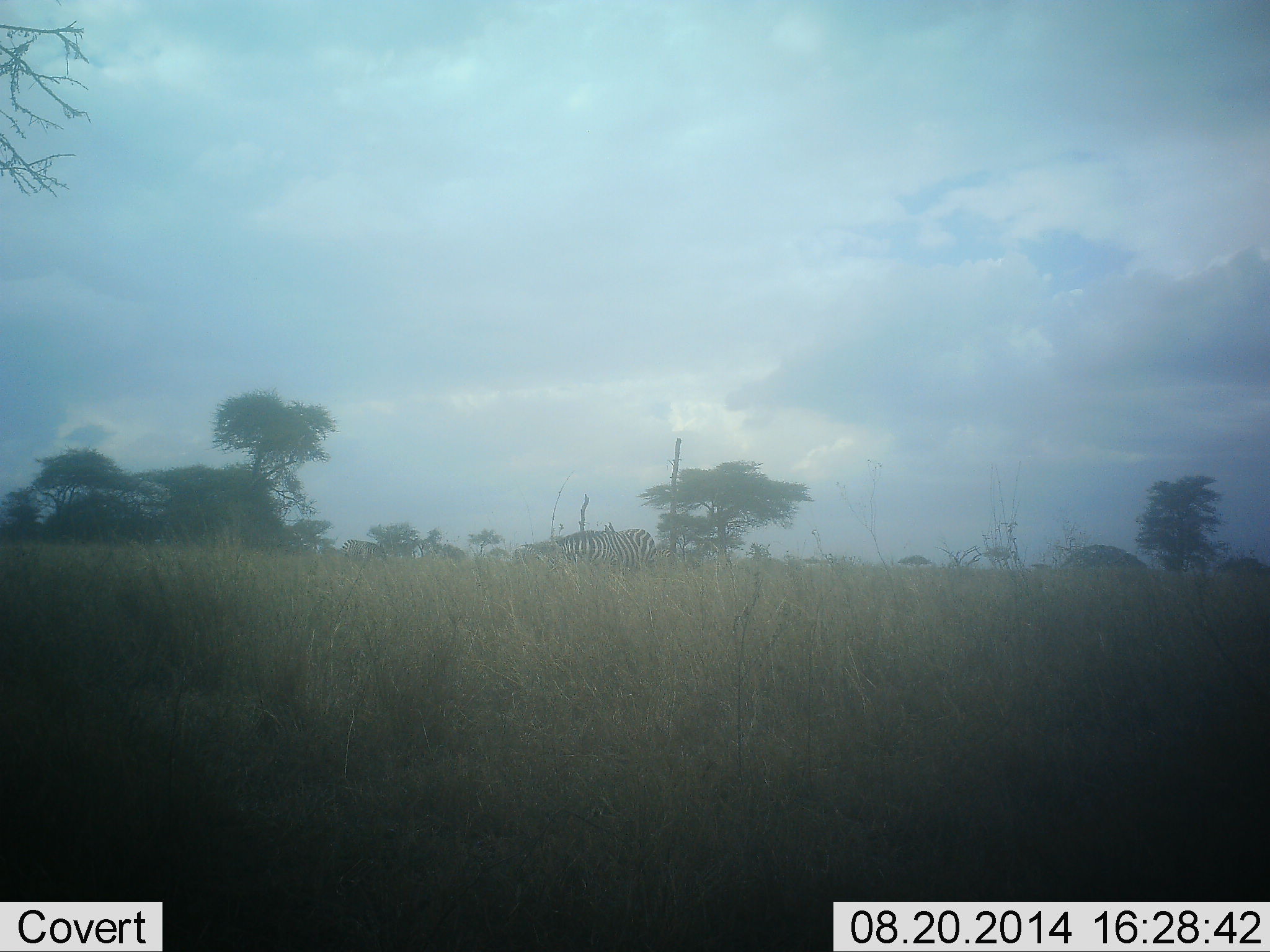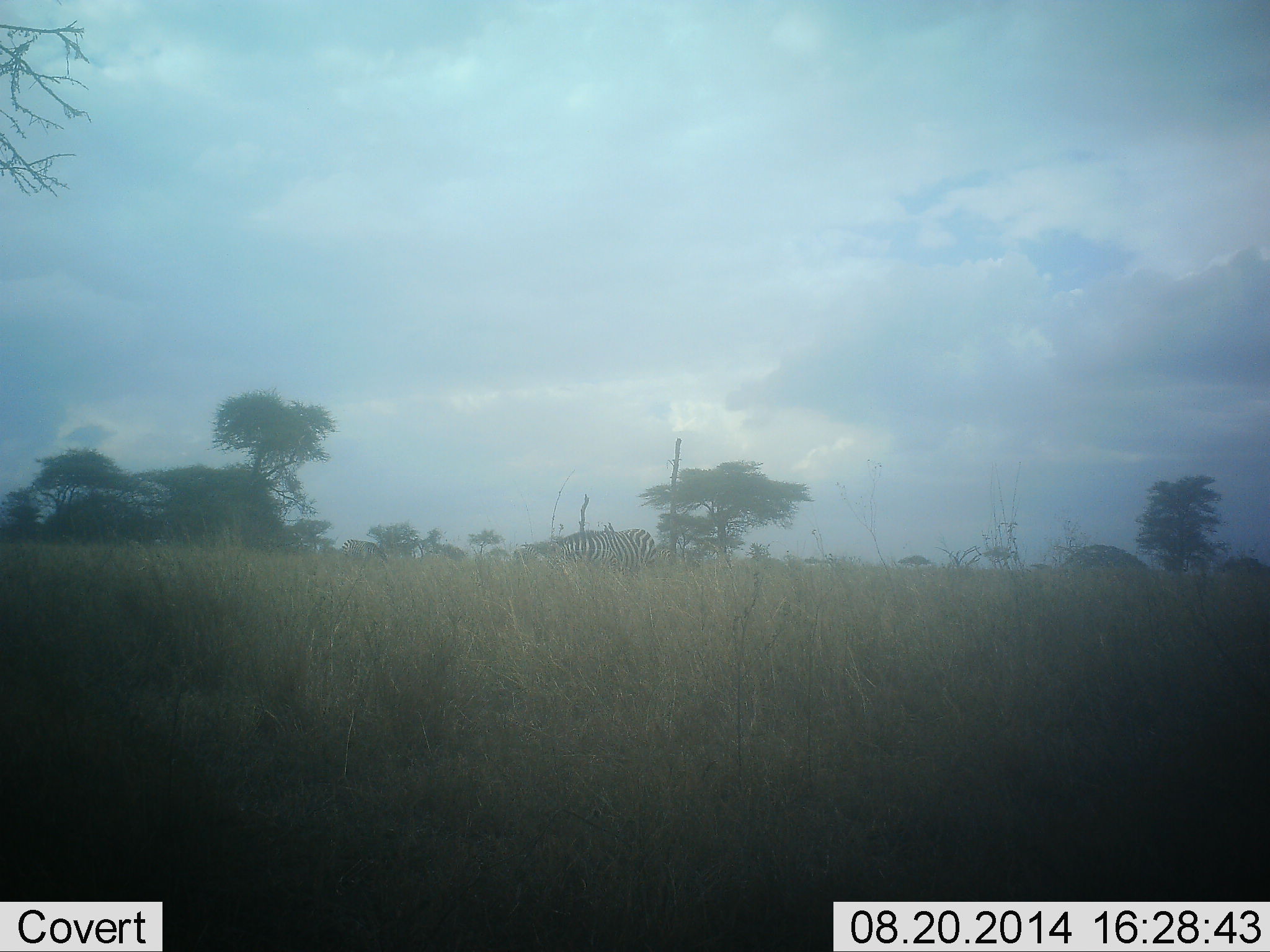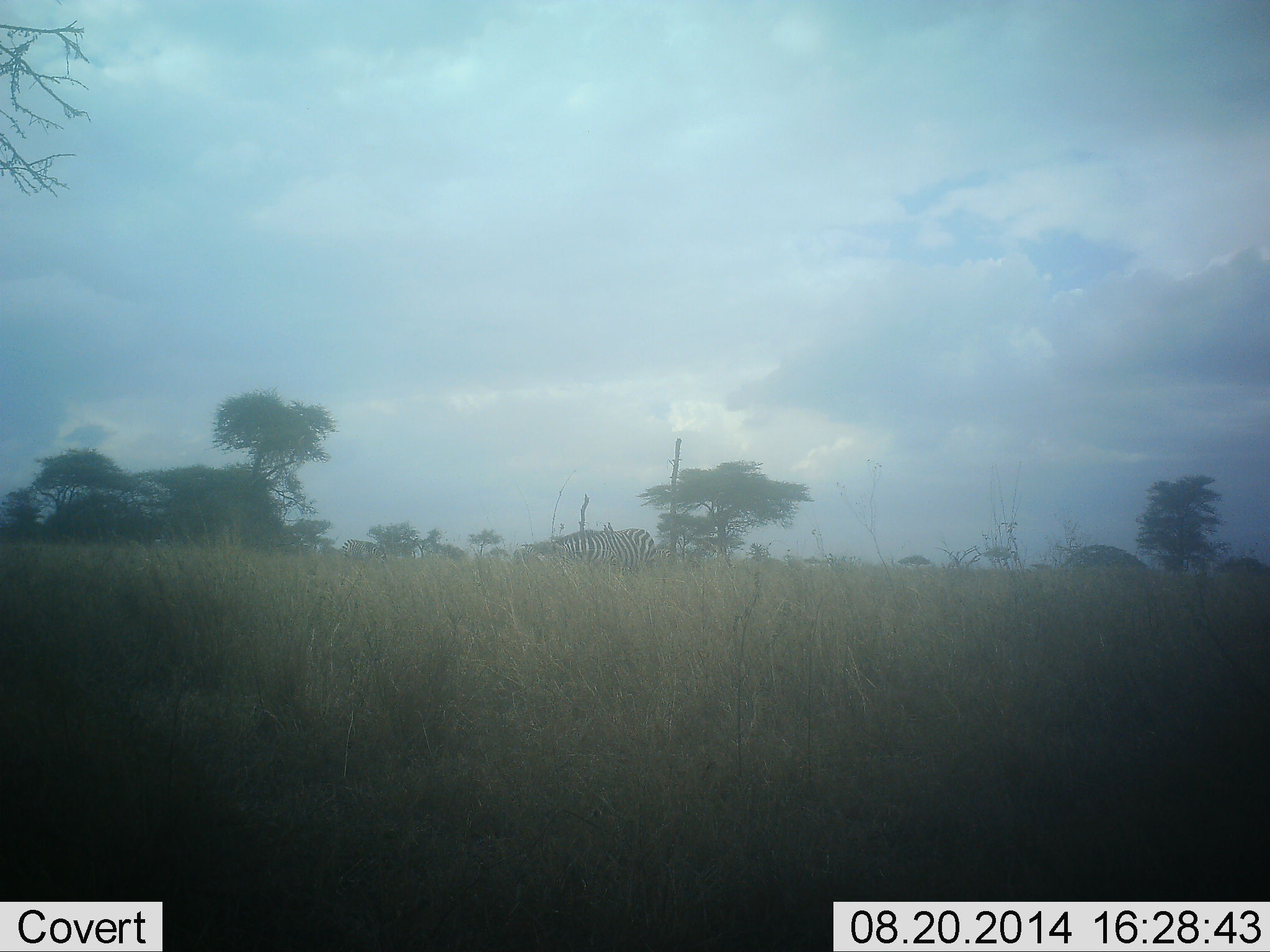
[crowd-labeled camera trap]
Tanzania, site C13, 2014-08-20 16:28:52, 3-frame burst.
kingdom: Animalia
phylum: Chordata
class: Mammalia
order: Perissodactyla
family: Equidae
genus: Equus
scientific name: Equus quagga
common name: plains zebra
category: zebra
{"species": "zebra (plains zebra) (Equus quagga)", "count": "1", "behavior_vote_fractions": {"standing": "70%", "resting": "0%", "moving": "0%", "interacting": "0%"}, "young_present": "0%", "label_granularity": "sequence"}